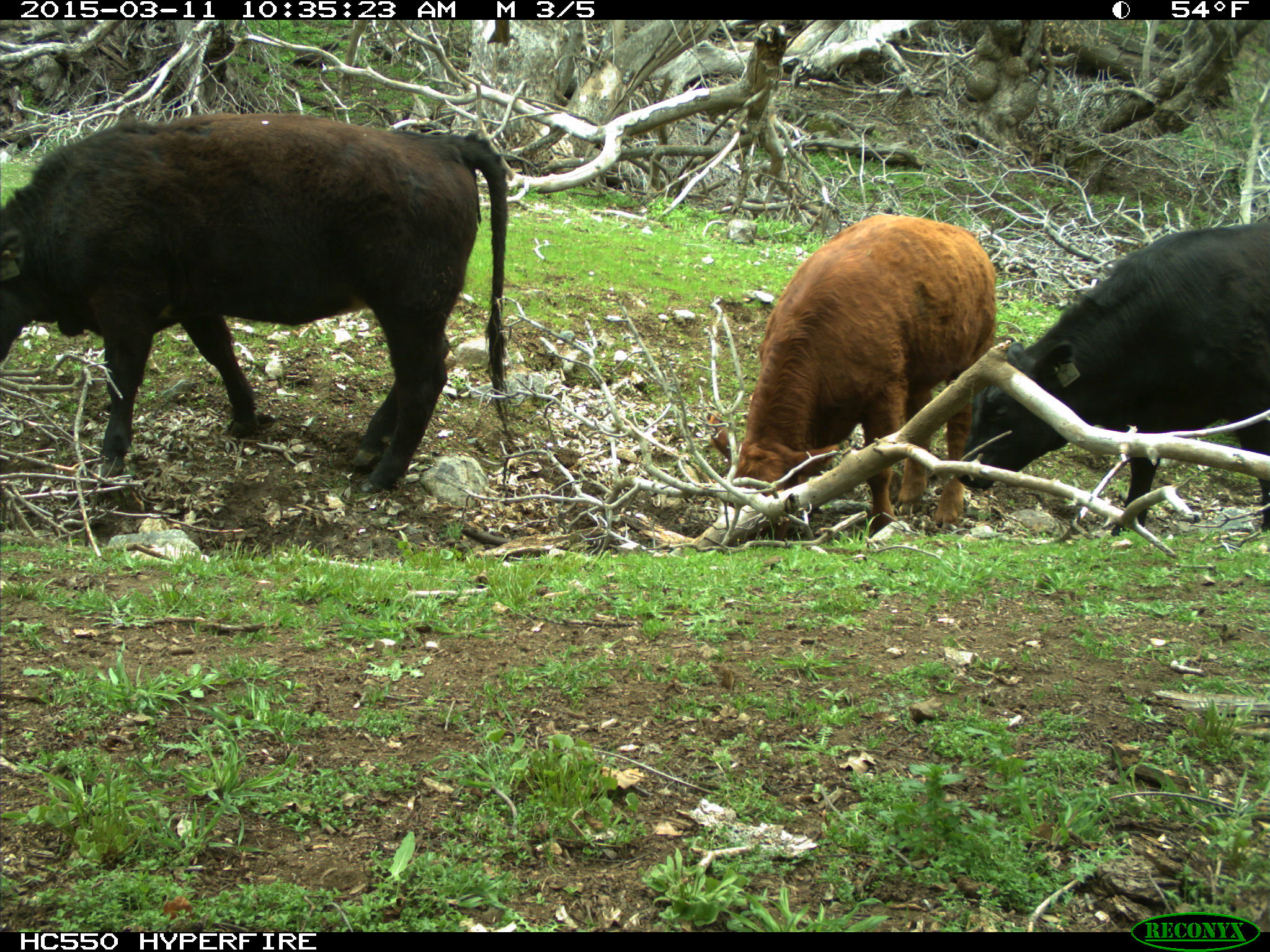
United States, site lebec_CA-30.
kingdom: Animalia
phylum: Chordata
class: Mammalia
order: Artiodactyla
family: Bovidae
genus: Bos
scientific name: Bos taurus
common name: domestic cow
Bos taurus (domestic cow).